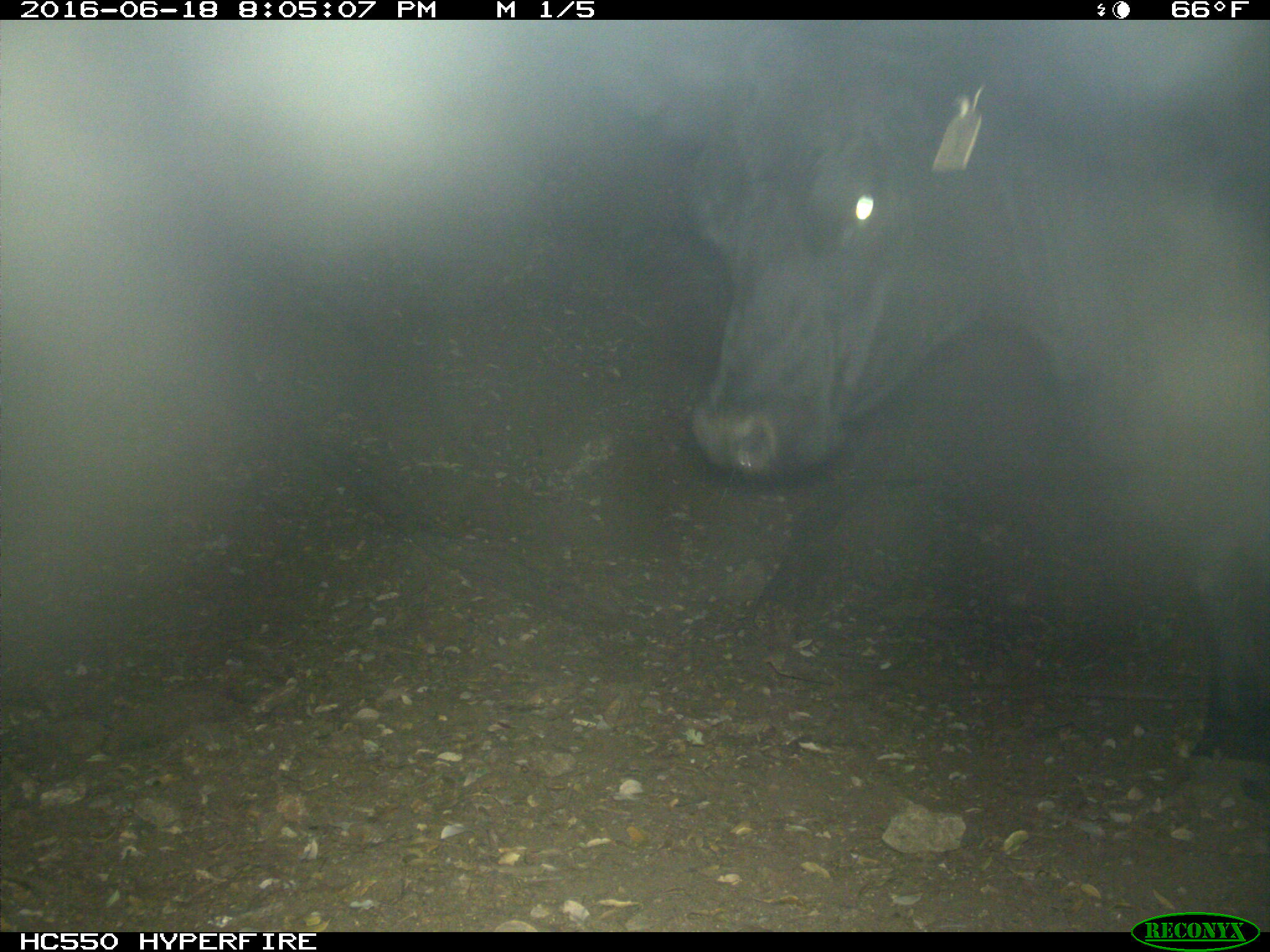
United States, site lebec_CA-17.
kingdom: Animalia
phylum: Chordata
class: Mammalia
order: Artiodactyla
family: Bovidae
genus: Bos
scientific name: Bos taurus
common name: domestic cow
Bos taurus (domestic cow).